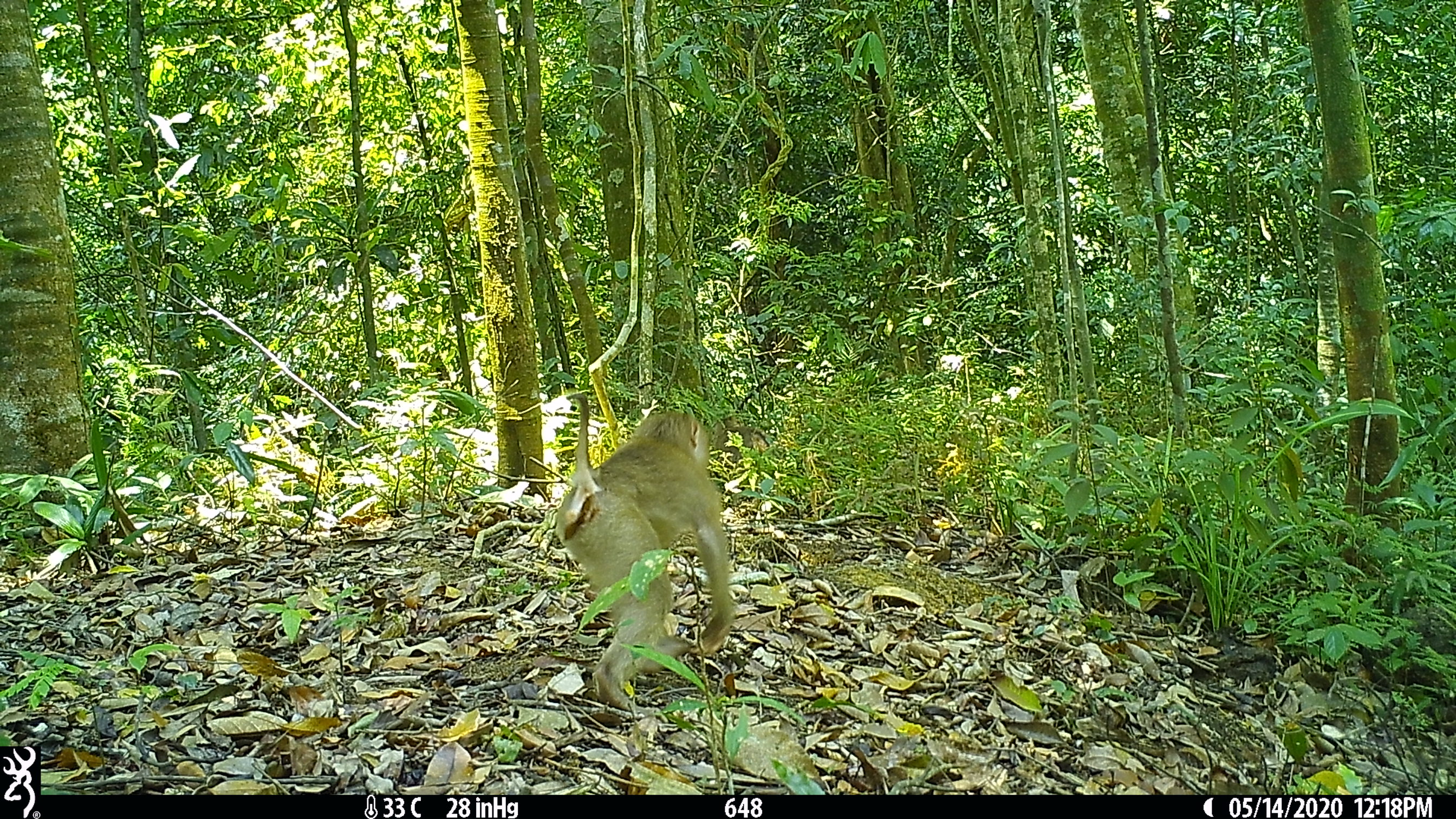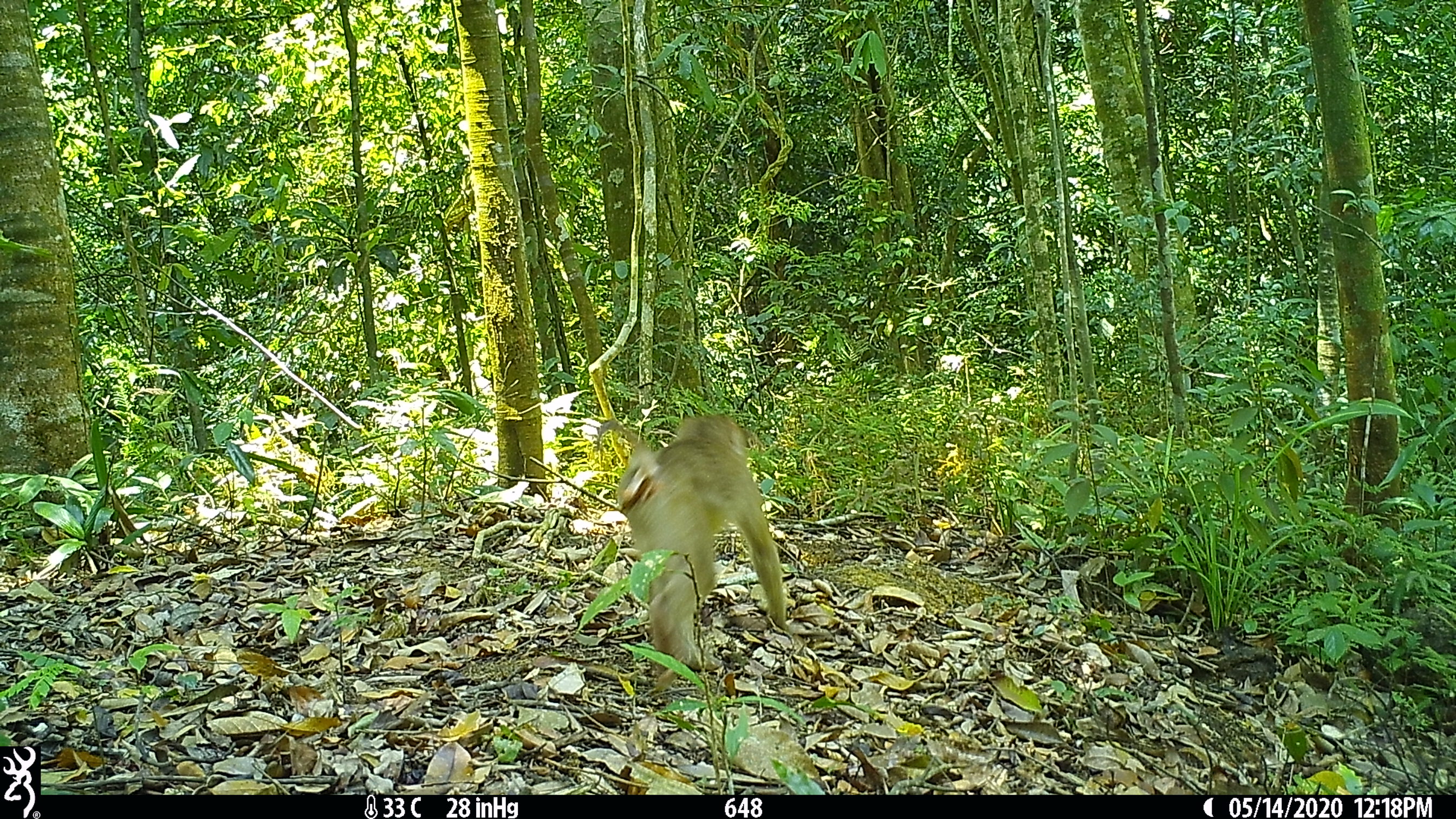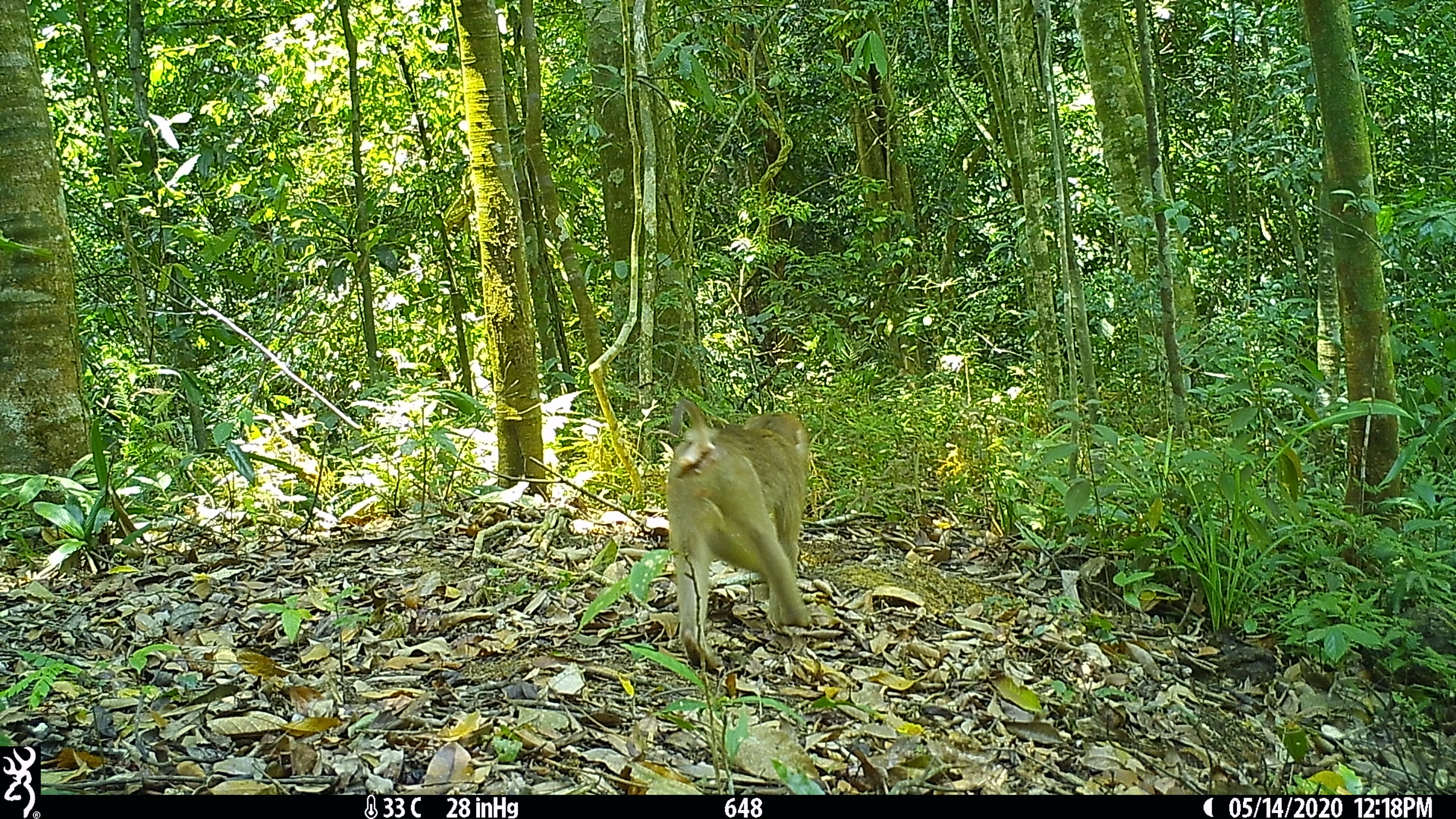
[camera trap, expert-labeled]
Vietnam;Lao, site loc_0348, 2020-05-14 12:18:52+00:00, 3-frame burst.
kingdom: Animalia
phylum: Chordata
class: Mammalia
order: Primates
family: Cercopithecidae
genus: Macaca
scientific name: Macaca nemestrina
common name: pig-tailed macaque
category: pig tailed macaque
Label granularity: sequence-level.